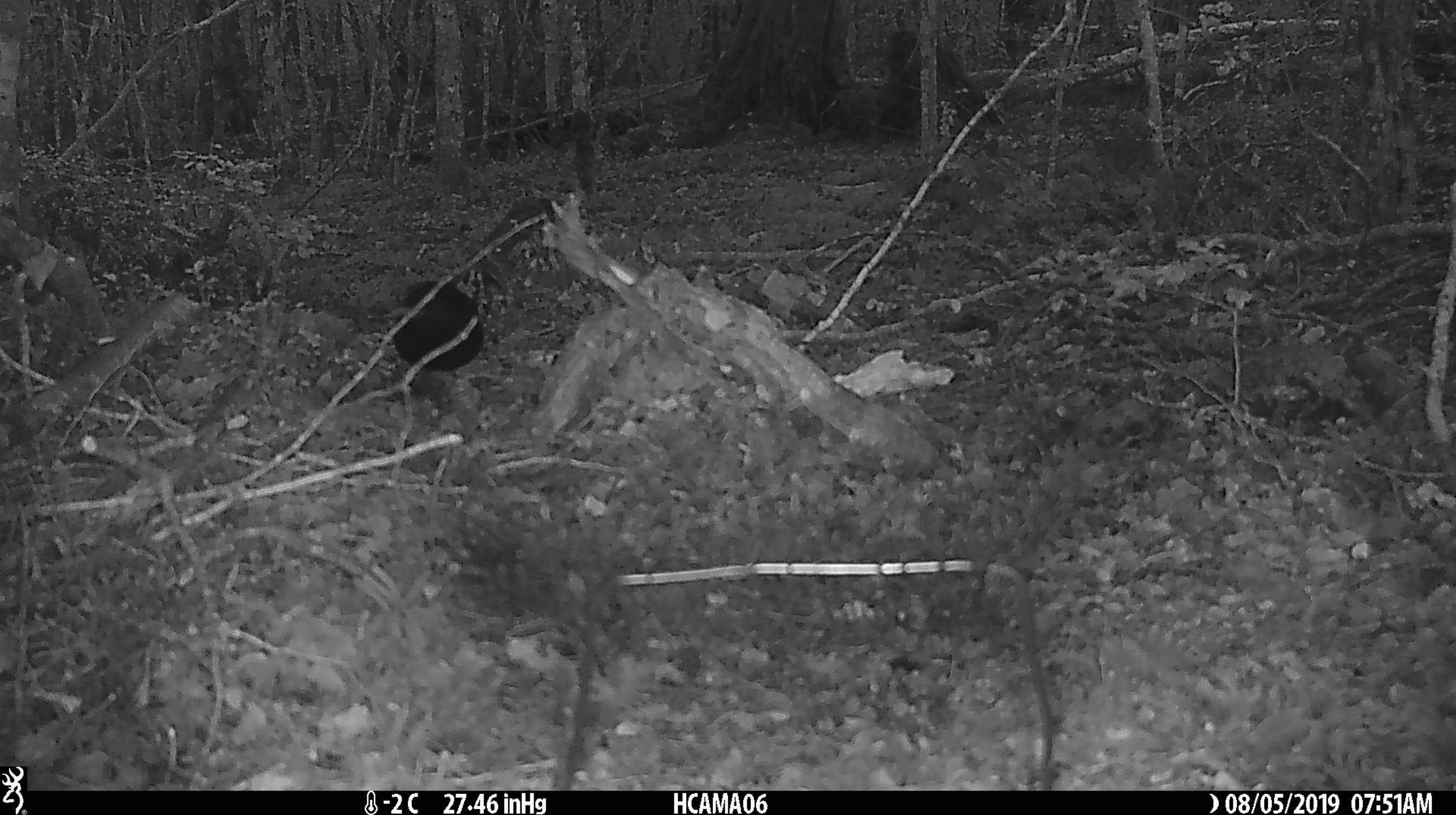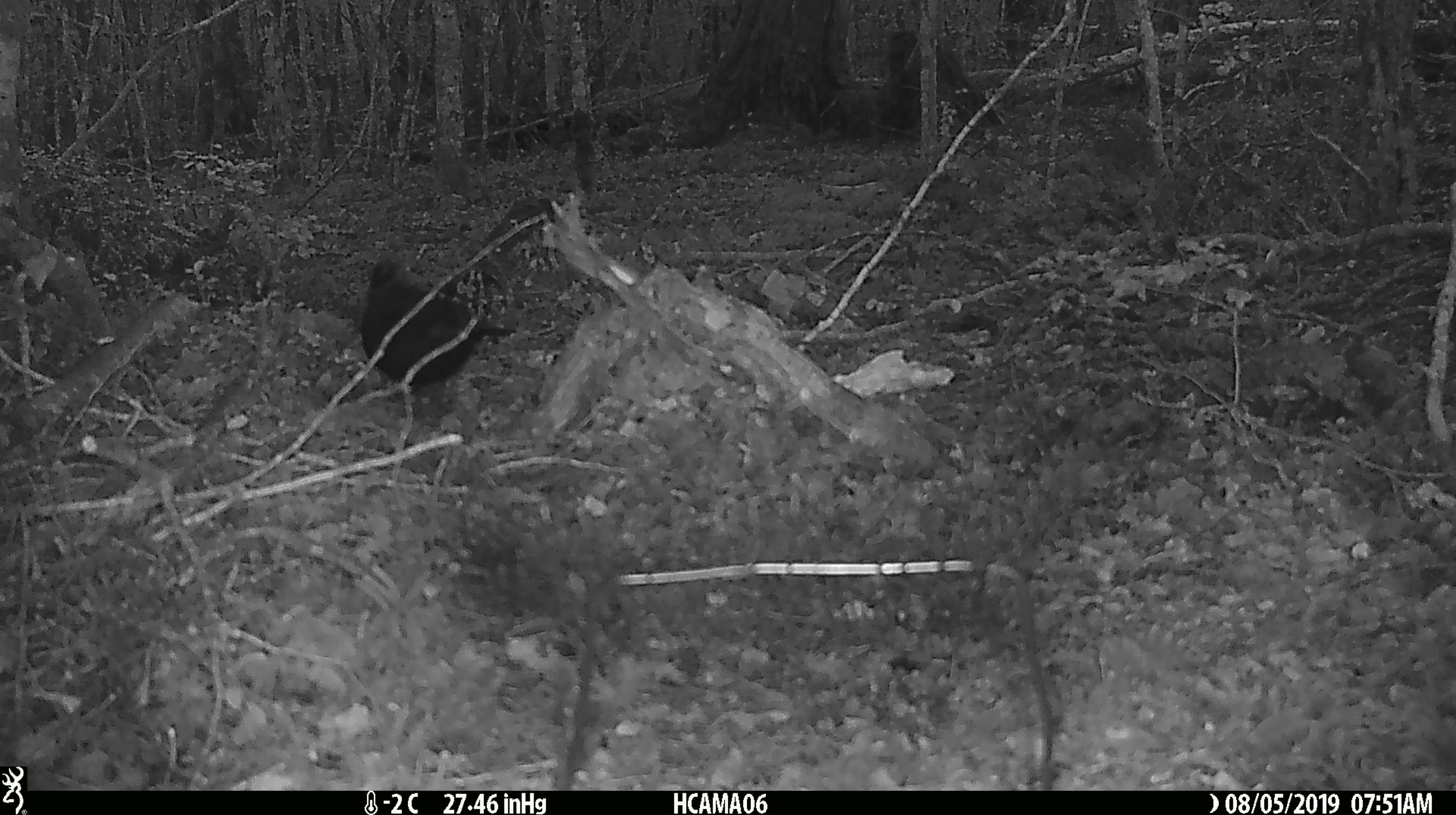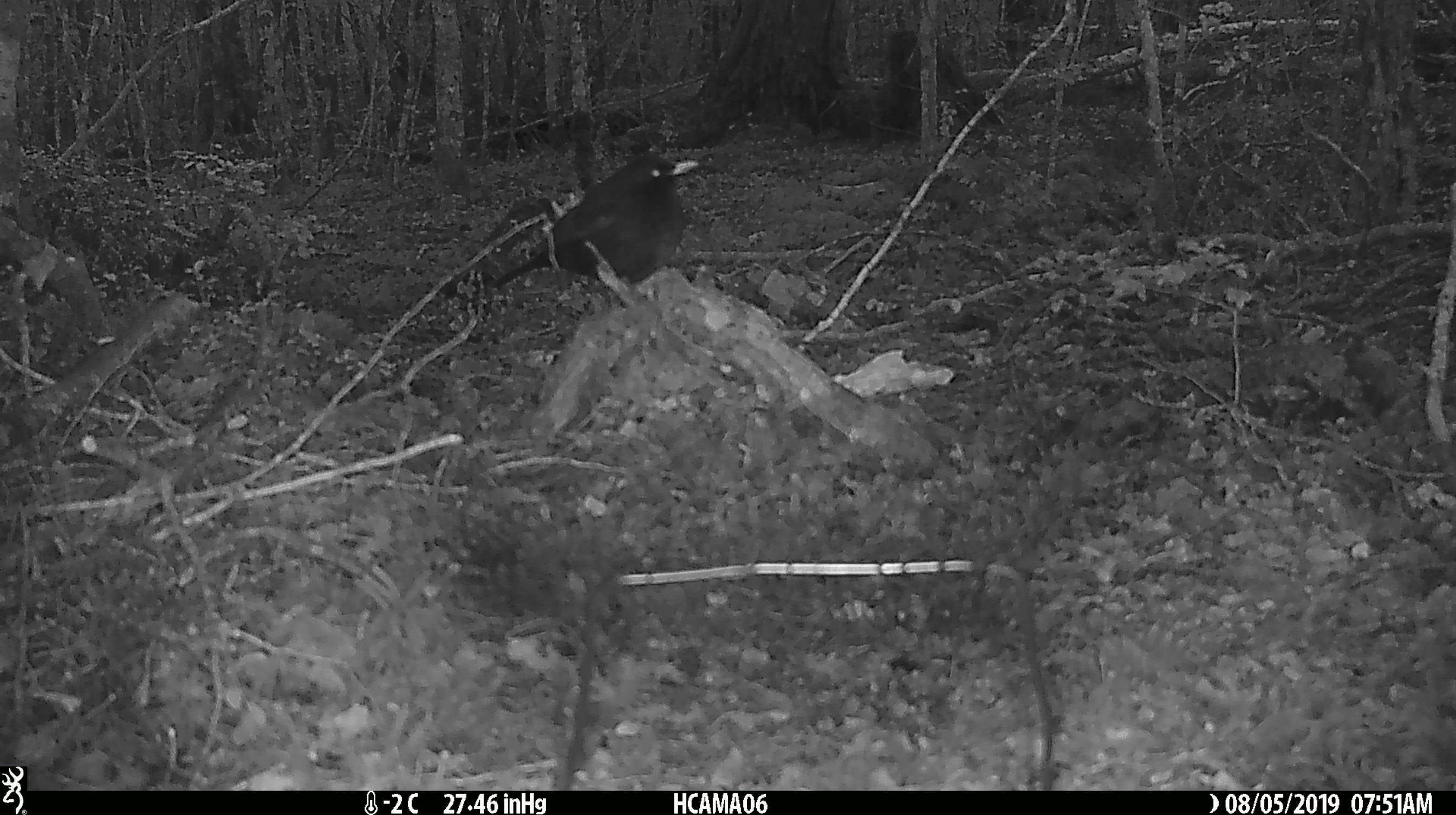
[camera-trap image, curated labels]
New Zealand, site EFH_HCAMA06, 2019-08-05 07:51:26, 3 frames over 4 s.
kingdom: Animalia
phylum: Chordata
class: Aves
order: Passeriformes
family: Turdidae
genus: Turdus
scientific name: Turdus merula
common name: eurasian blackbird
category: blackbird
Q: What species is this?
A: Blackbird (eurasian blackbird) (Turdus merula).